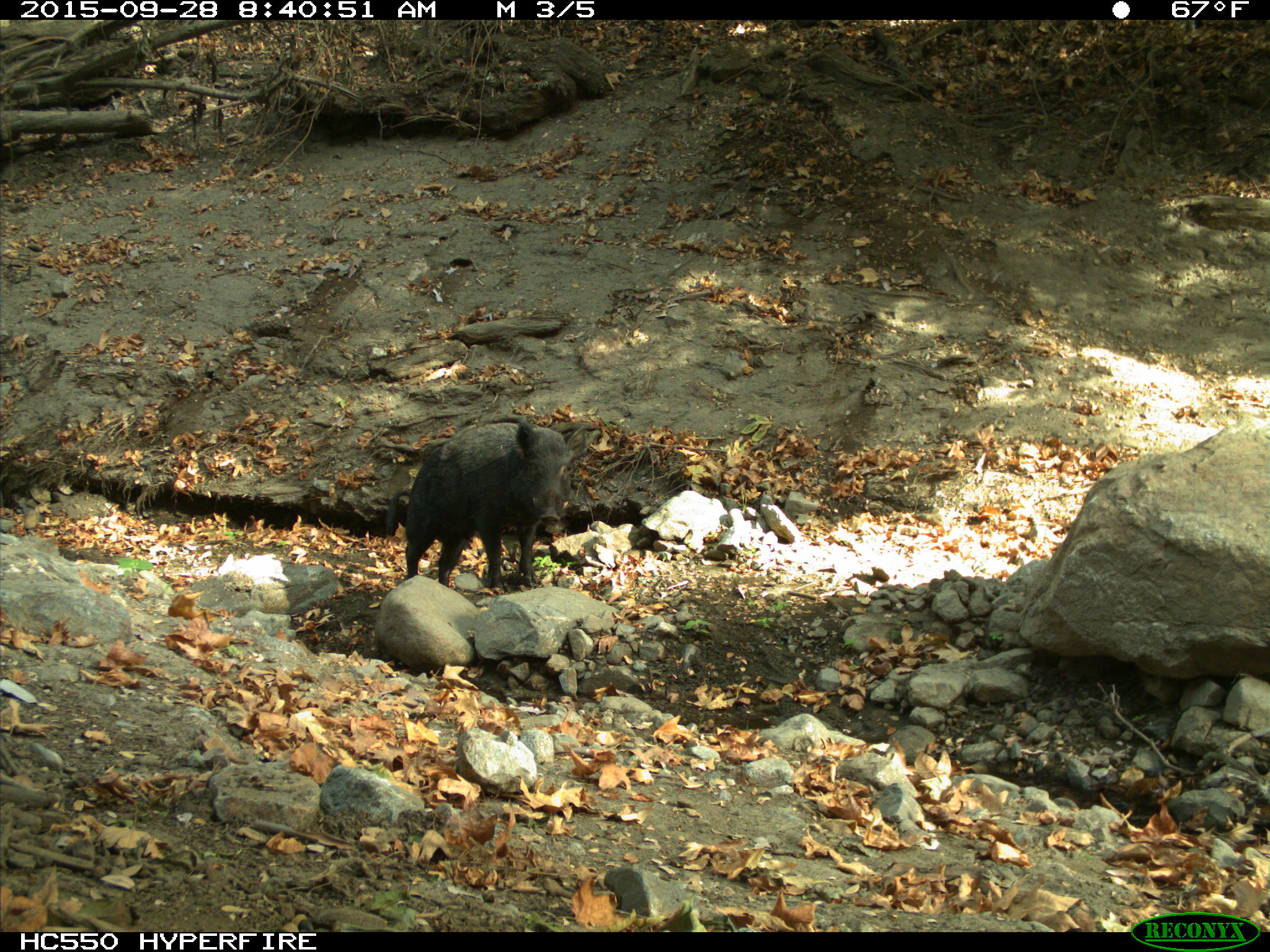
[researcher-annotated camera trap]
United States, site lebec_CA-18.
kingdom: Animalia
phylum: Chordata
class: Mammalia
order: Artiodactyla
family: Suidae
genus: Sus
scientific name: Sus scrofa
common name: wild boar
Sus scrofa (wild boar).